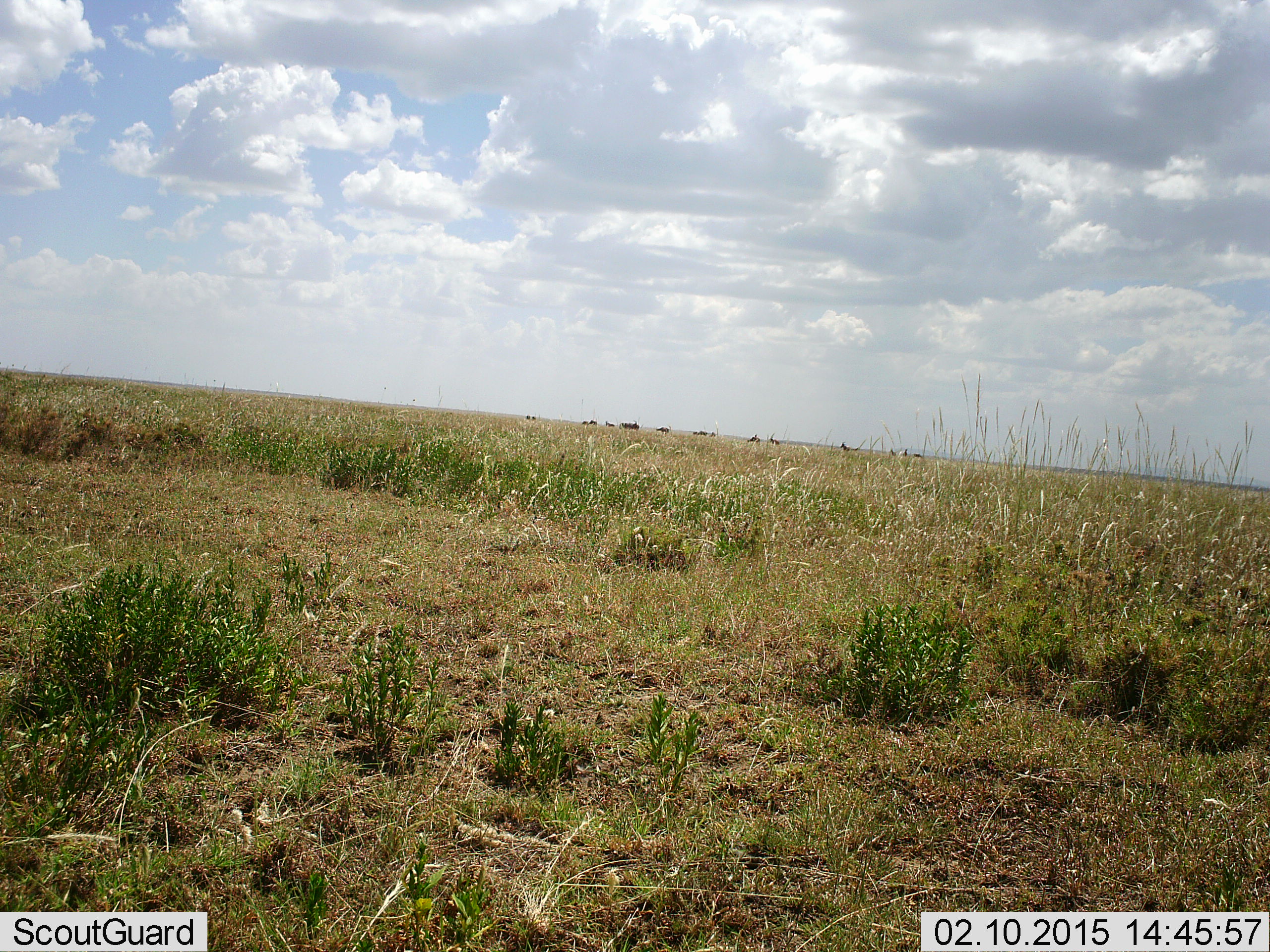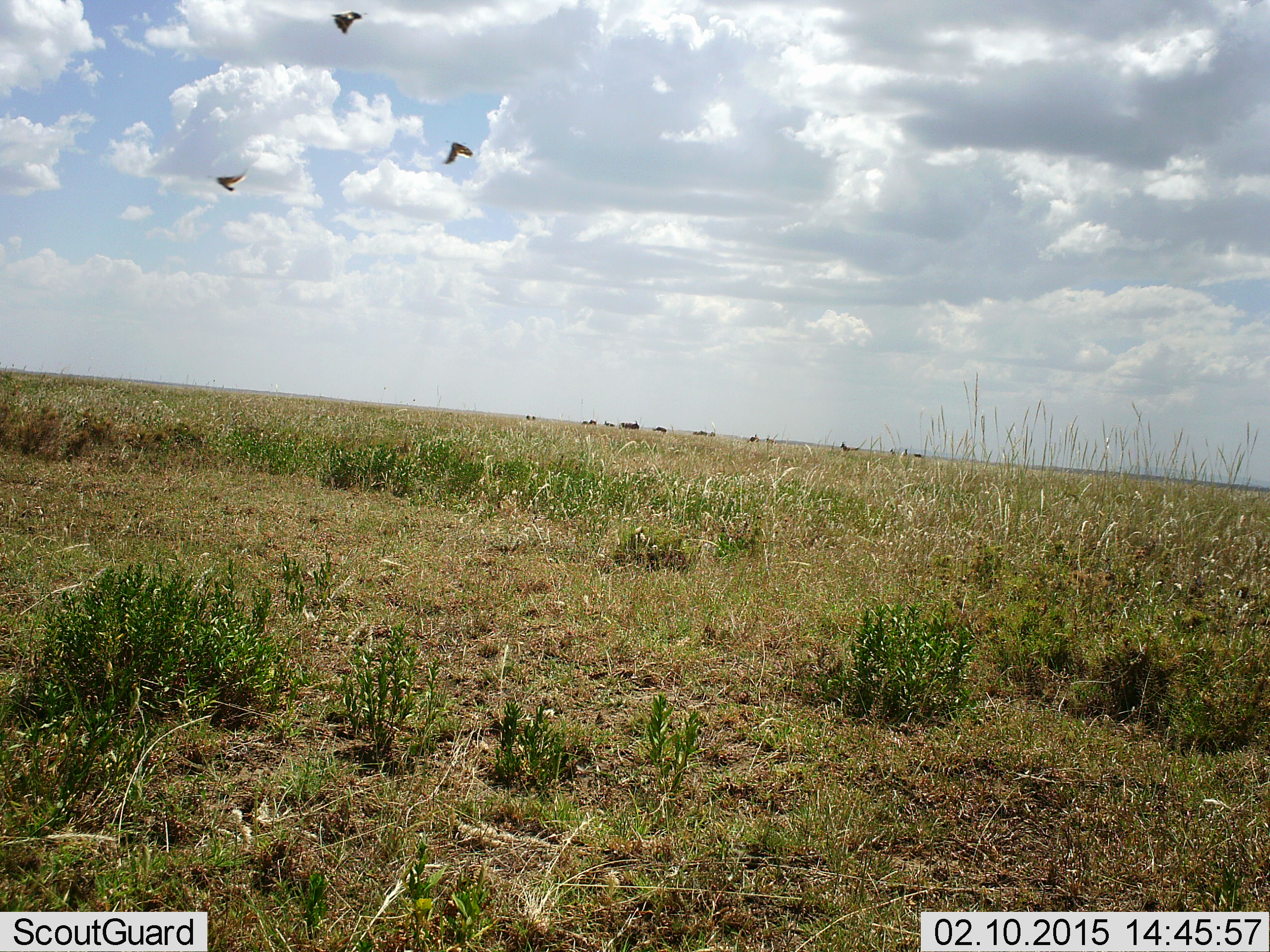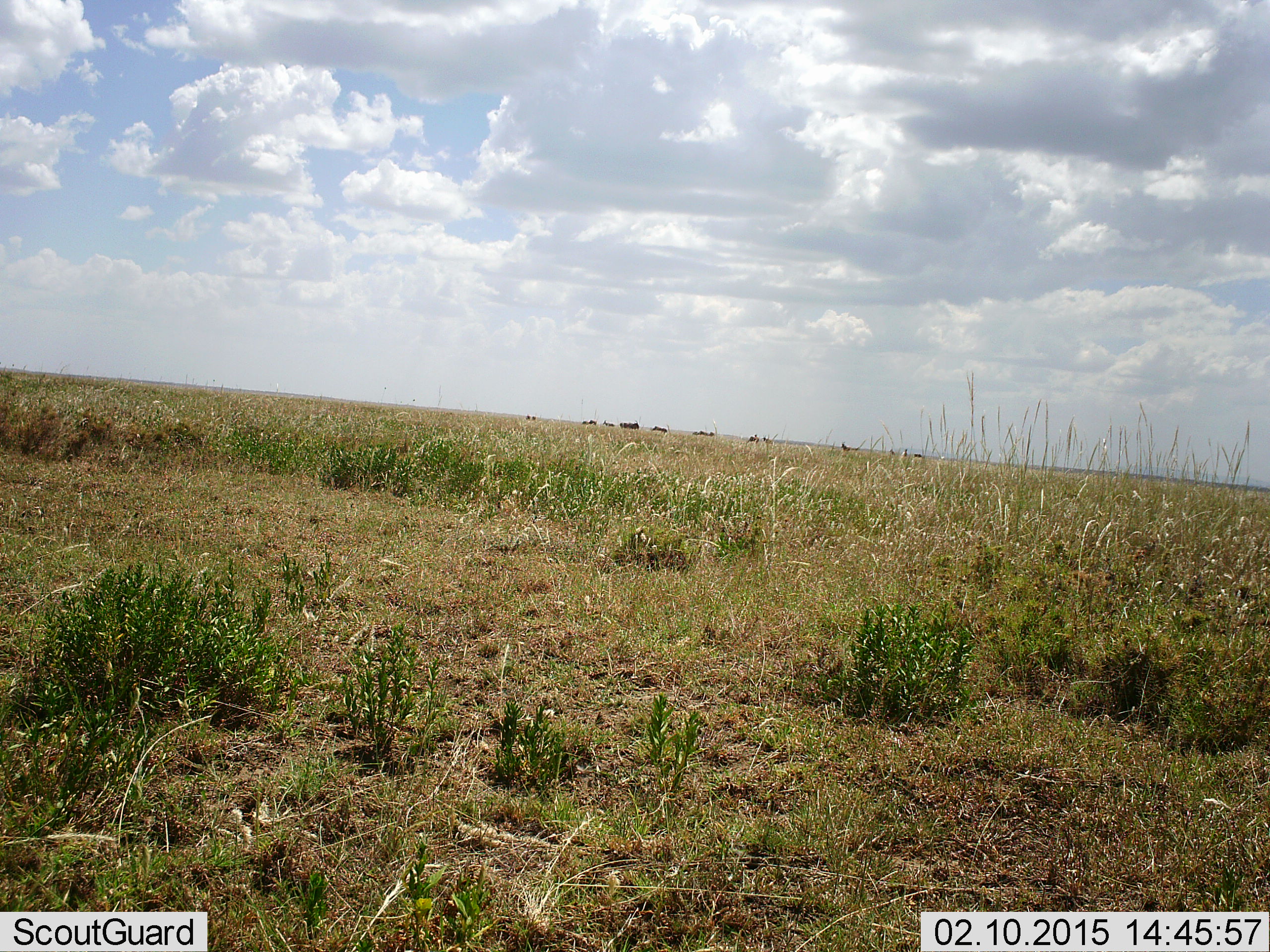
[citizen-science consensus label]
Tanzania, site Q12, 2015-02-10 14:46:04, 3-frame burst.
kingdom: Animalia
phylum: Chordata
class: Aves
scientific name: Aves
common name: bird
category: otherbird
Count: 3.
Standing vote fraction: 0%.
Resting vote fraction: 0%.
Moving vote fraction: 100%.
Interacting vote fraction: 0%.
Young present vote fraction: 0%.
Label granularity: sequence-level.